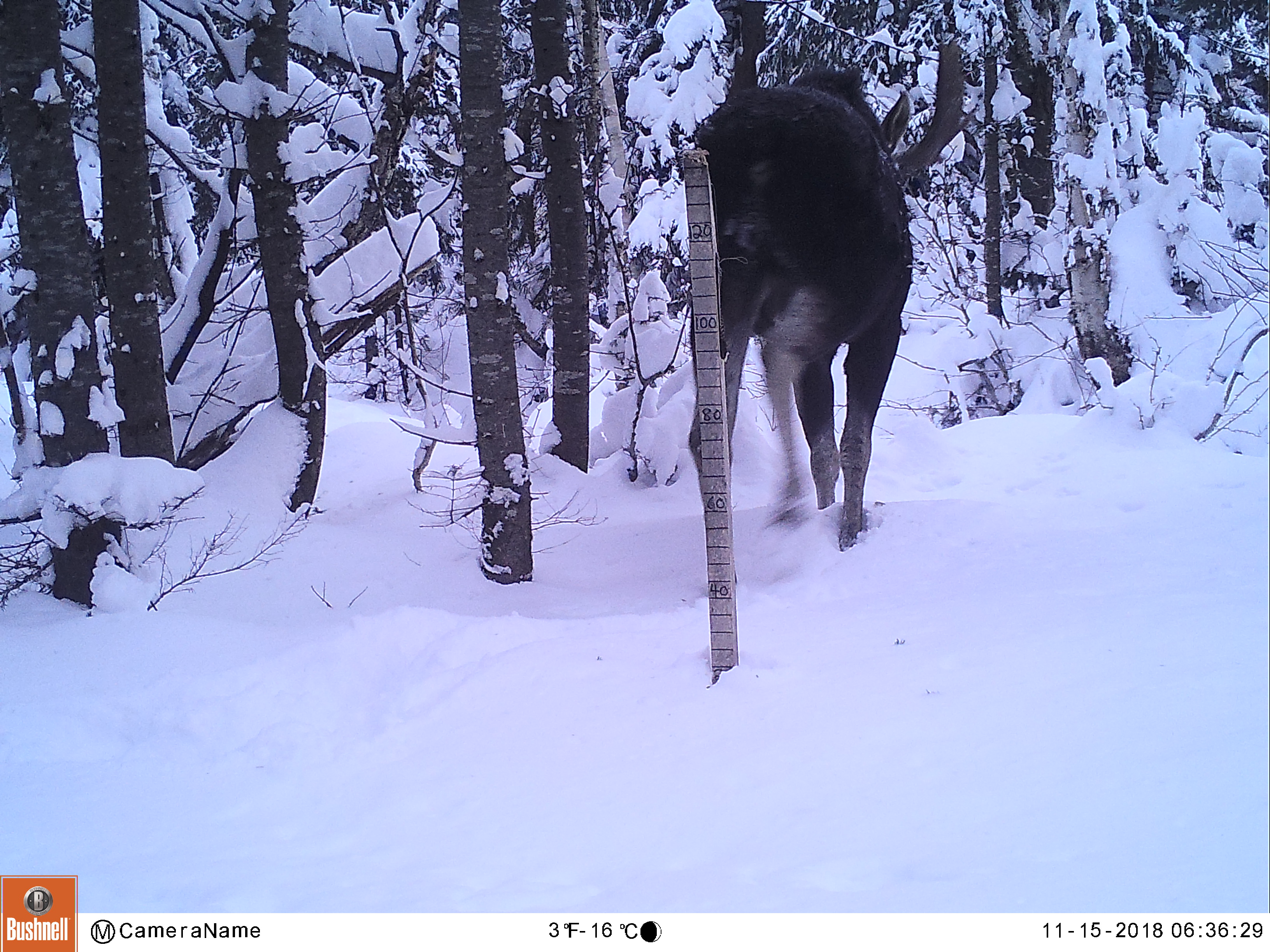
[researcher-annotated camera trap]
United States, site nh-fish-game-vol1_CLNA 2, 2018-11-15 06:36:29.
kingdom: Animalia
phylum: Chordata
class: Mammalia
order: Artiodactyla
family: Cervidae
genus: Alces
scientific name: Alces alces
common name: moose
Moose (Alces alces).